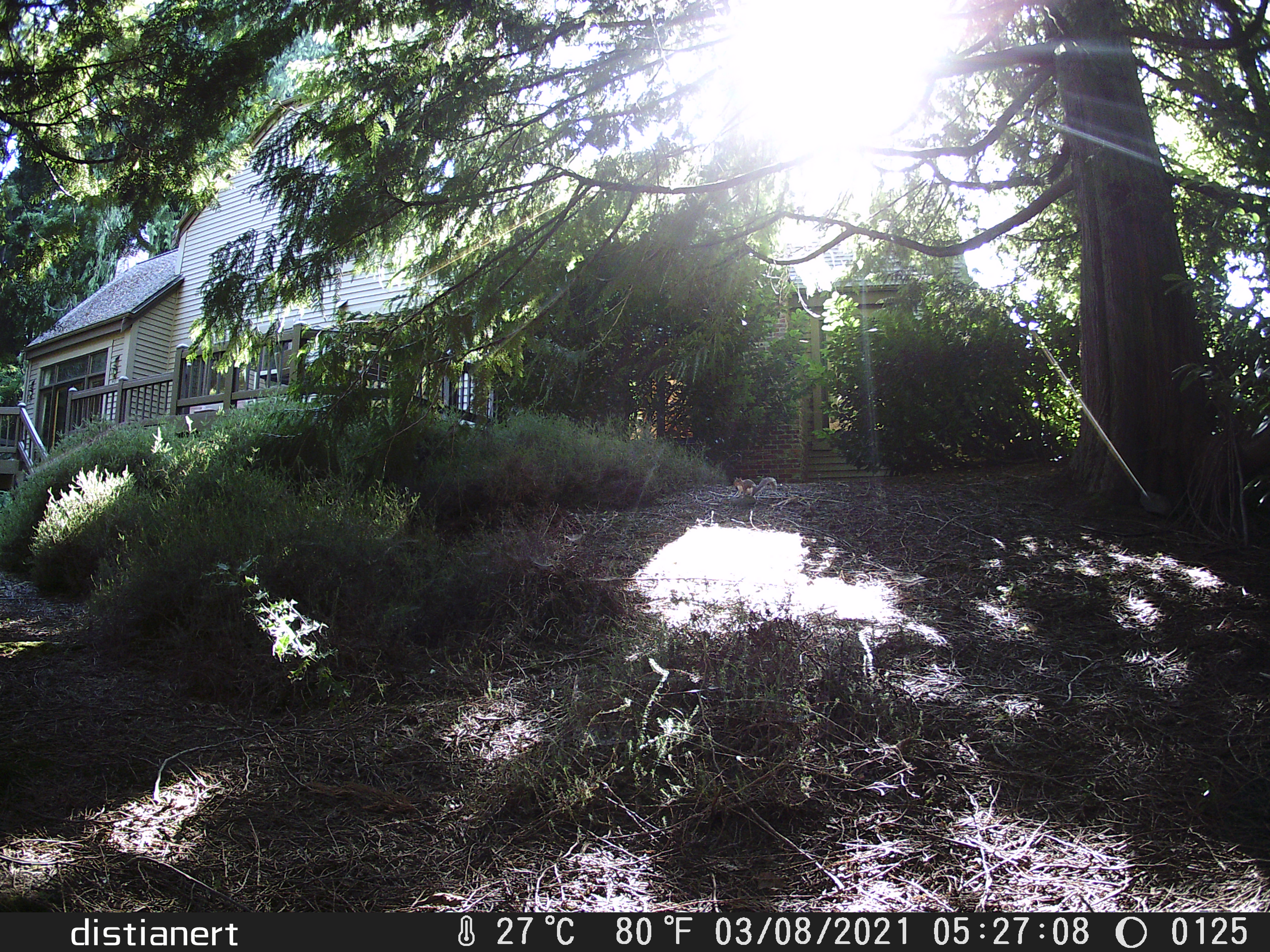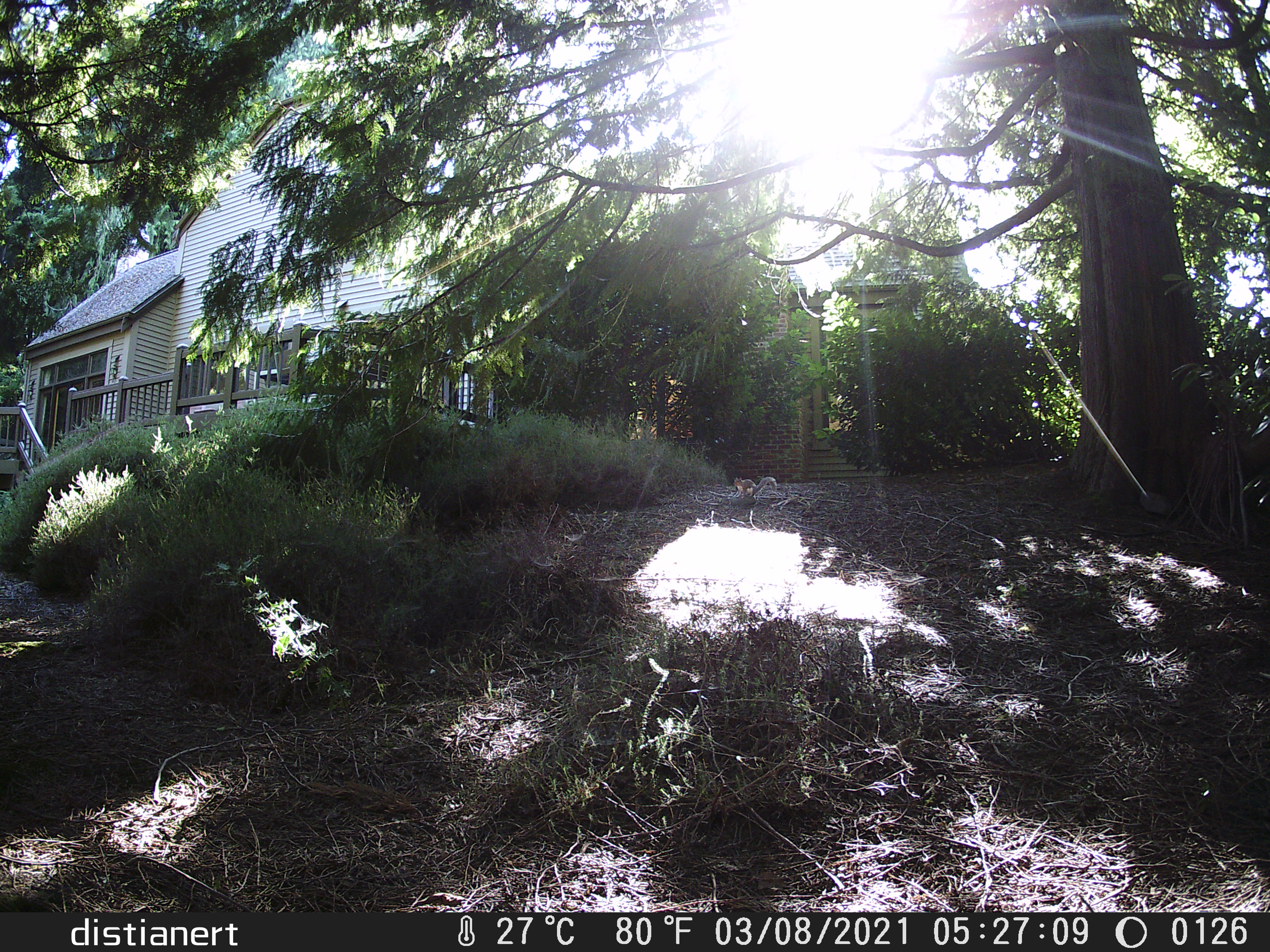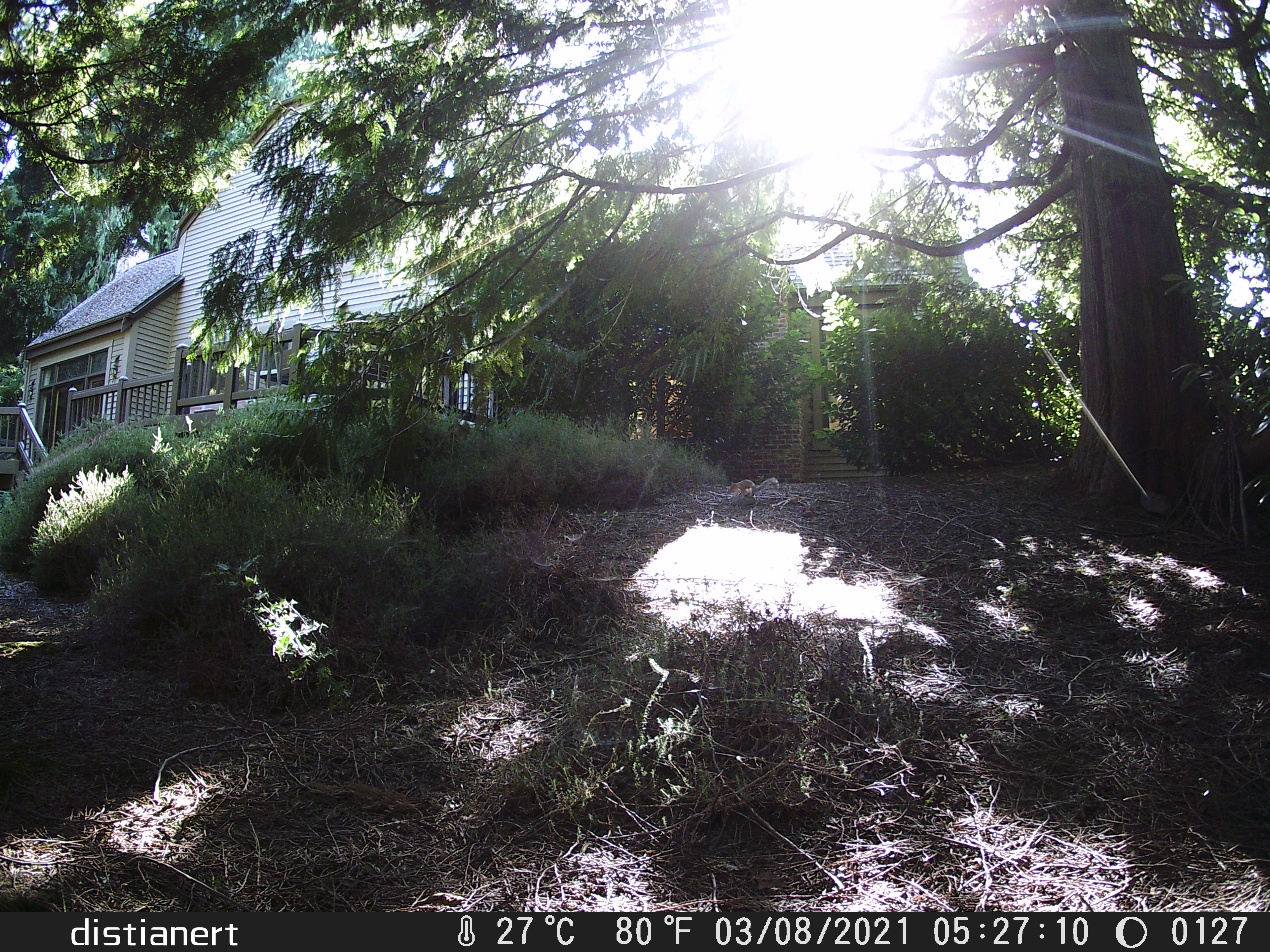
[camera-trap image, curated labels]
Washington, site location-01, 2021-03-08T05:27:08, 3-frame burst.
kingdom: Animalia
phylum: Chordata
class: Mammalia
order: Rodentia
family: Sciuridae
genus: Sciurus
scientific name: Sciurus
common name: squirrel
Squirrel (Sciurus).